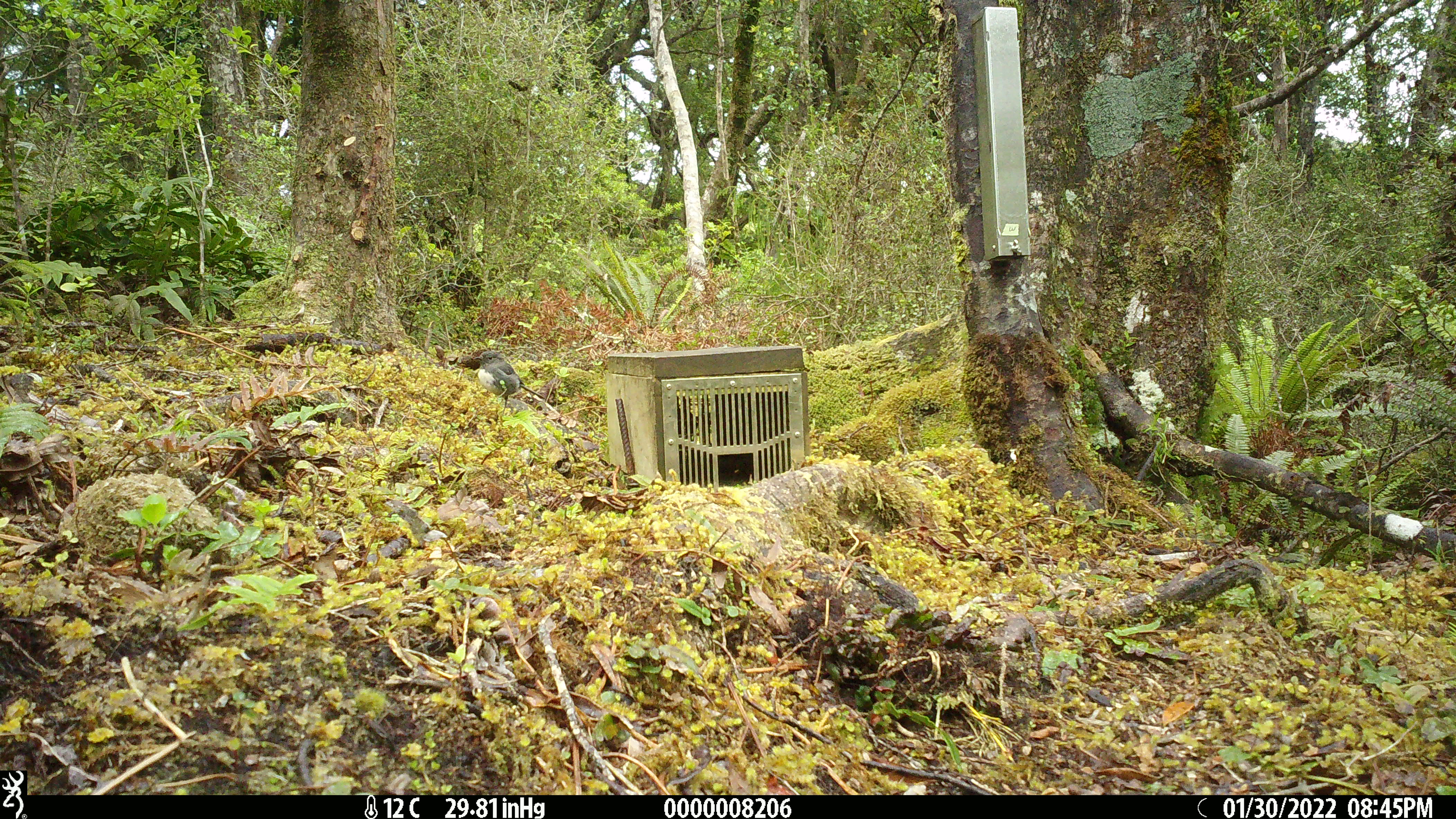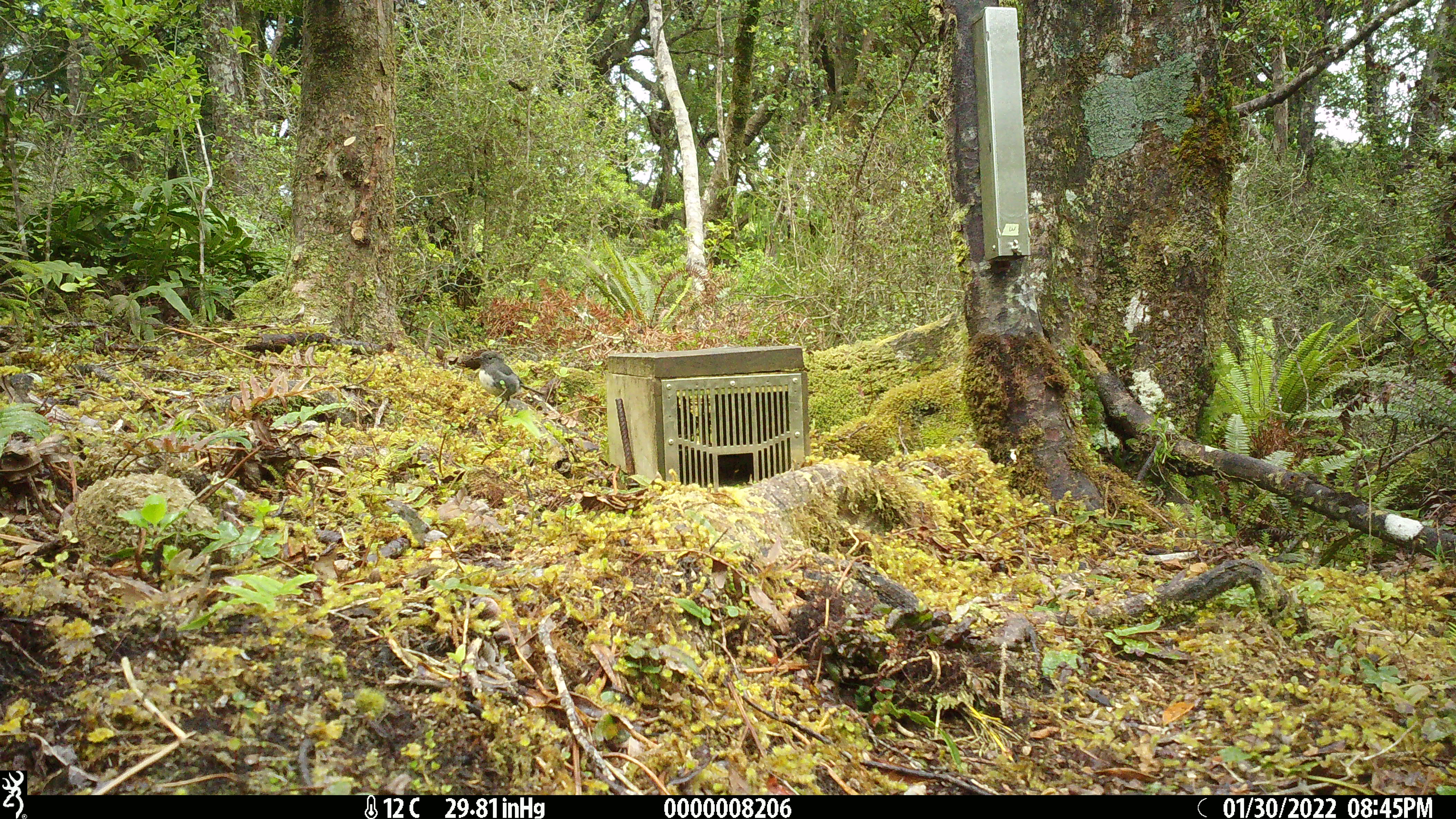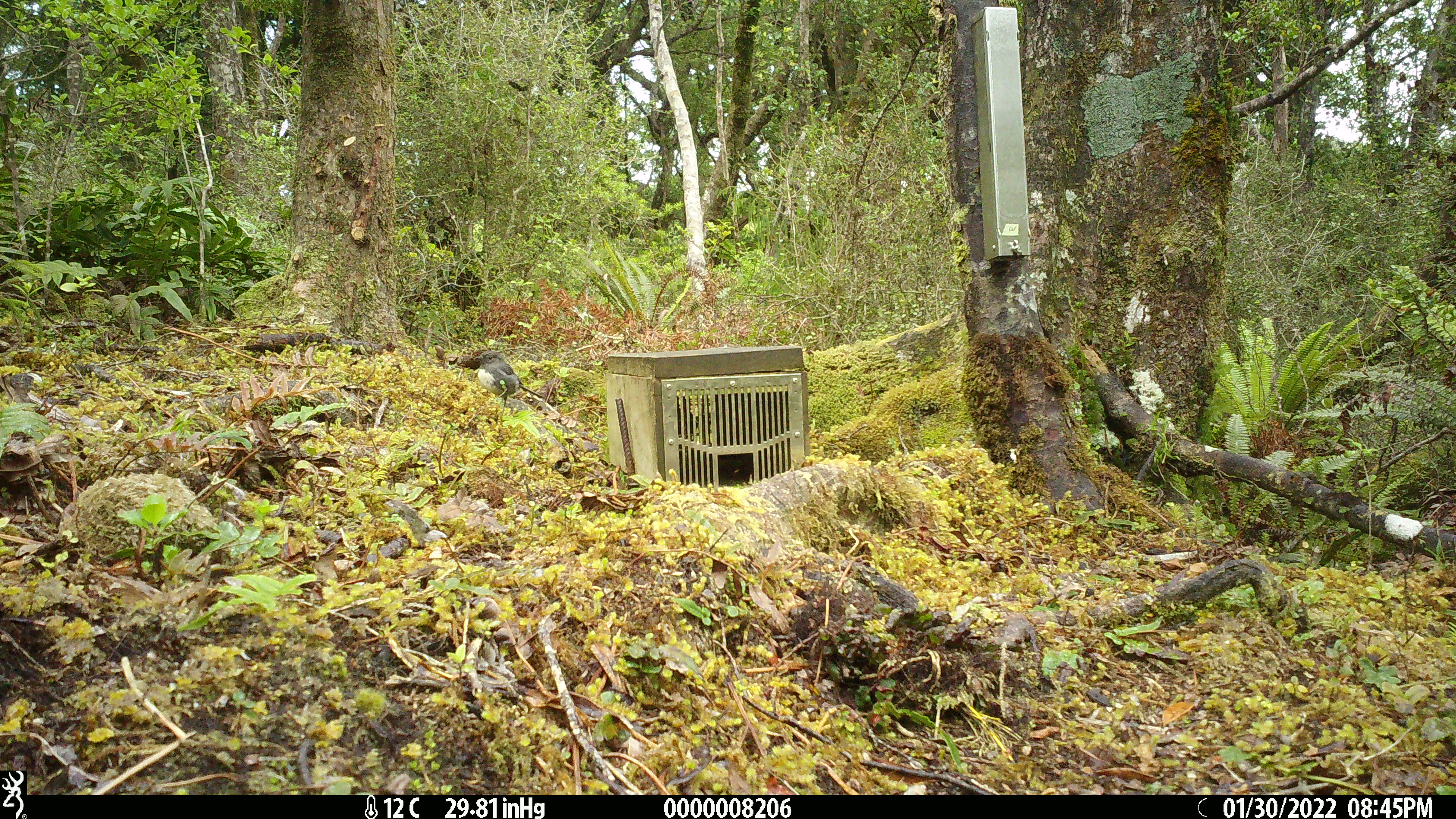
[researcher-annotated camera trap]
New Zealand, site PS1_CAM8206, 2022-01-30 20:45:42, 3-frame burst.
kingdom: Animalia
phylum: Chordata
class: Aves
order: Passeriformes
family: Petroicidae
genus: Petroica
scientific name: Petroica australis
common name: new zealand robin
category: robin